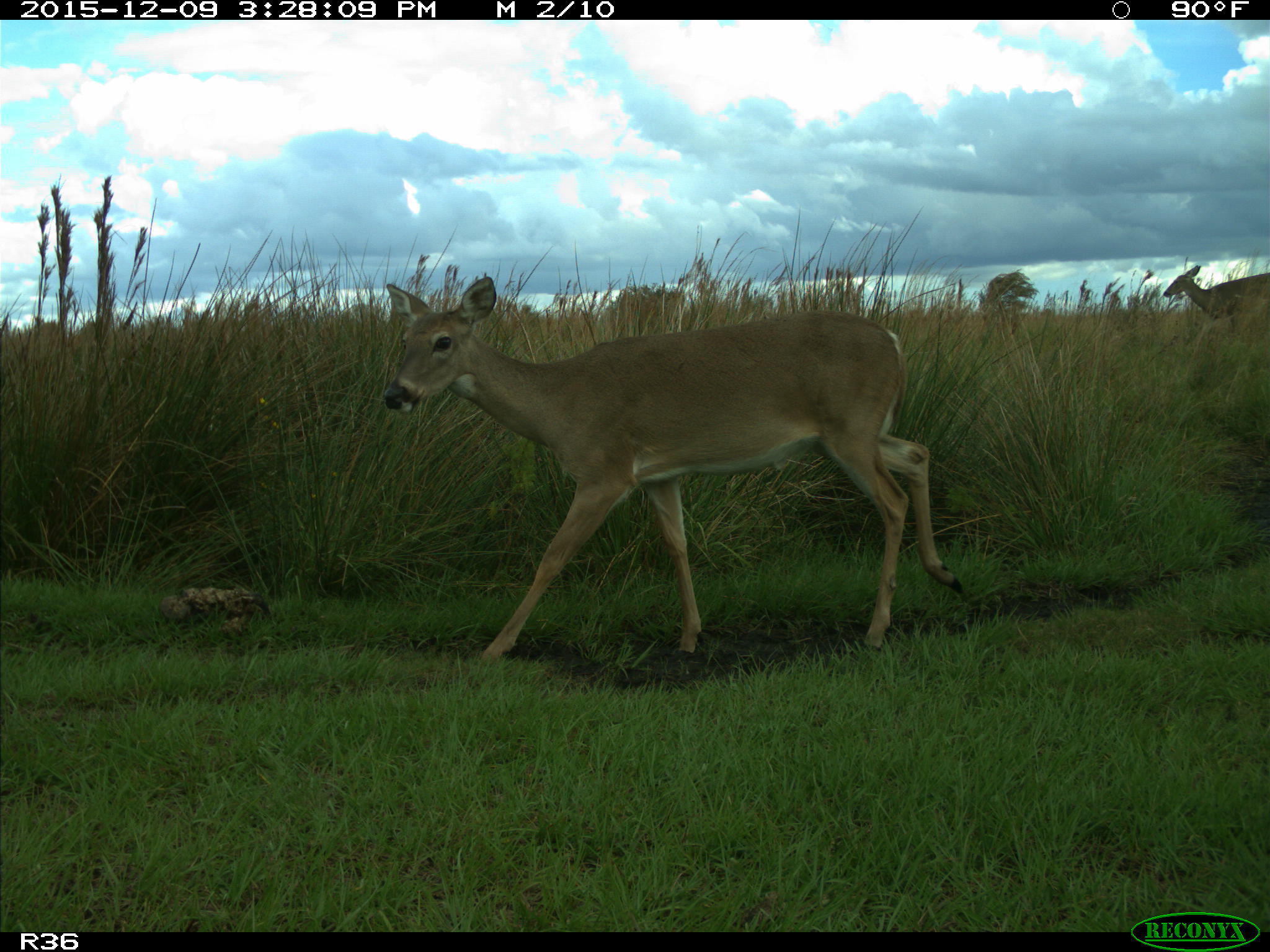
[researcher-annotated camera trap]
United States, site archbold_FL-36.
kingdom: Animalia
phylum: Chordata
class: Mammalia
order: Artiodactyla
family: Cervidae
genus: Odocoileus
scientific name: Odocoileus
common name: deer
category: unidentified deer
Unidentified deer (deer) (Odocoileus).